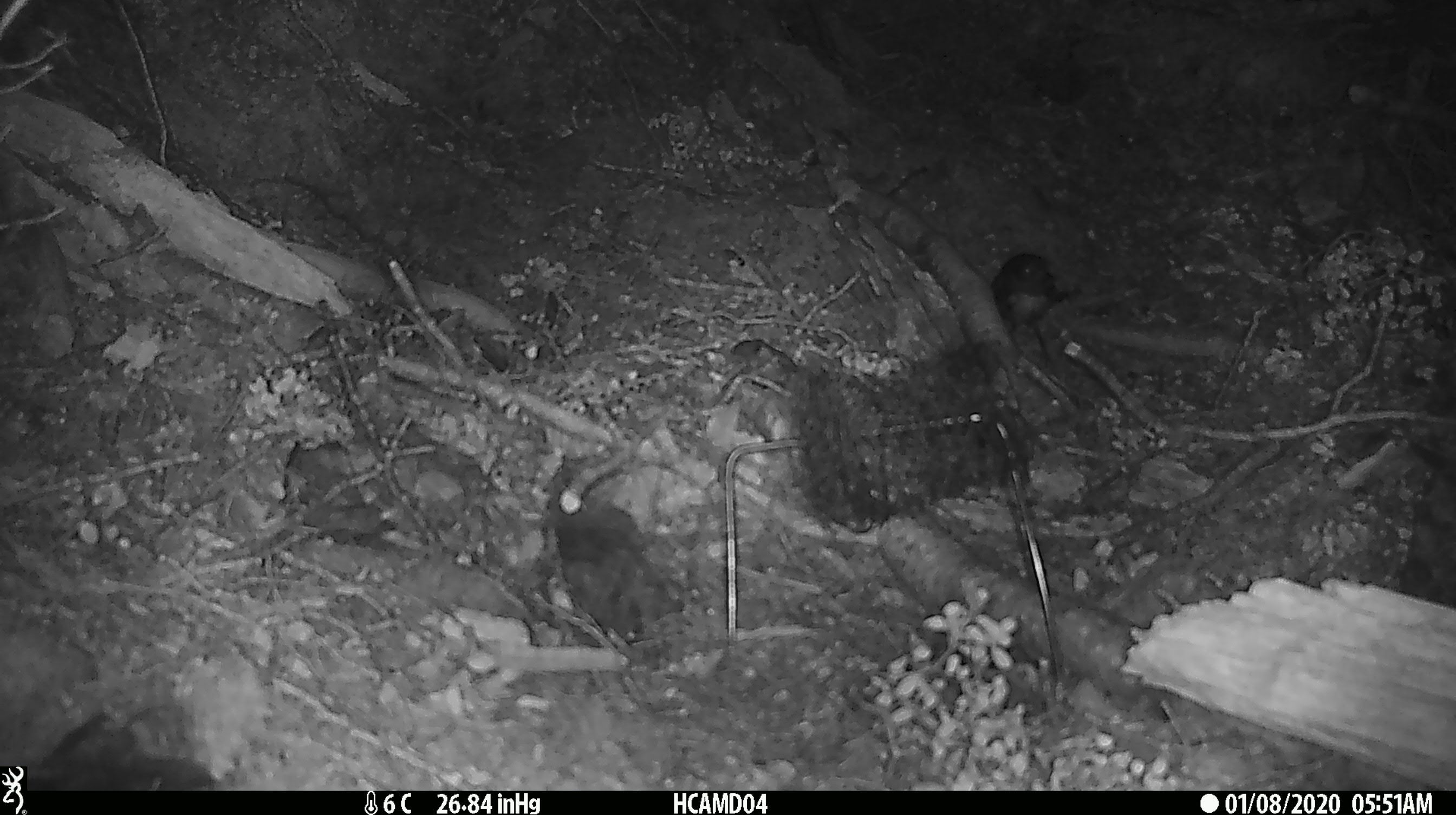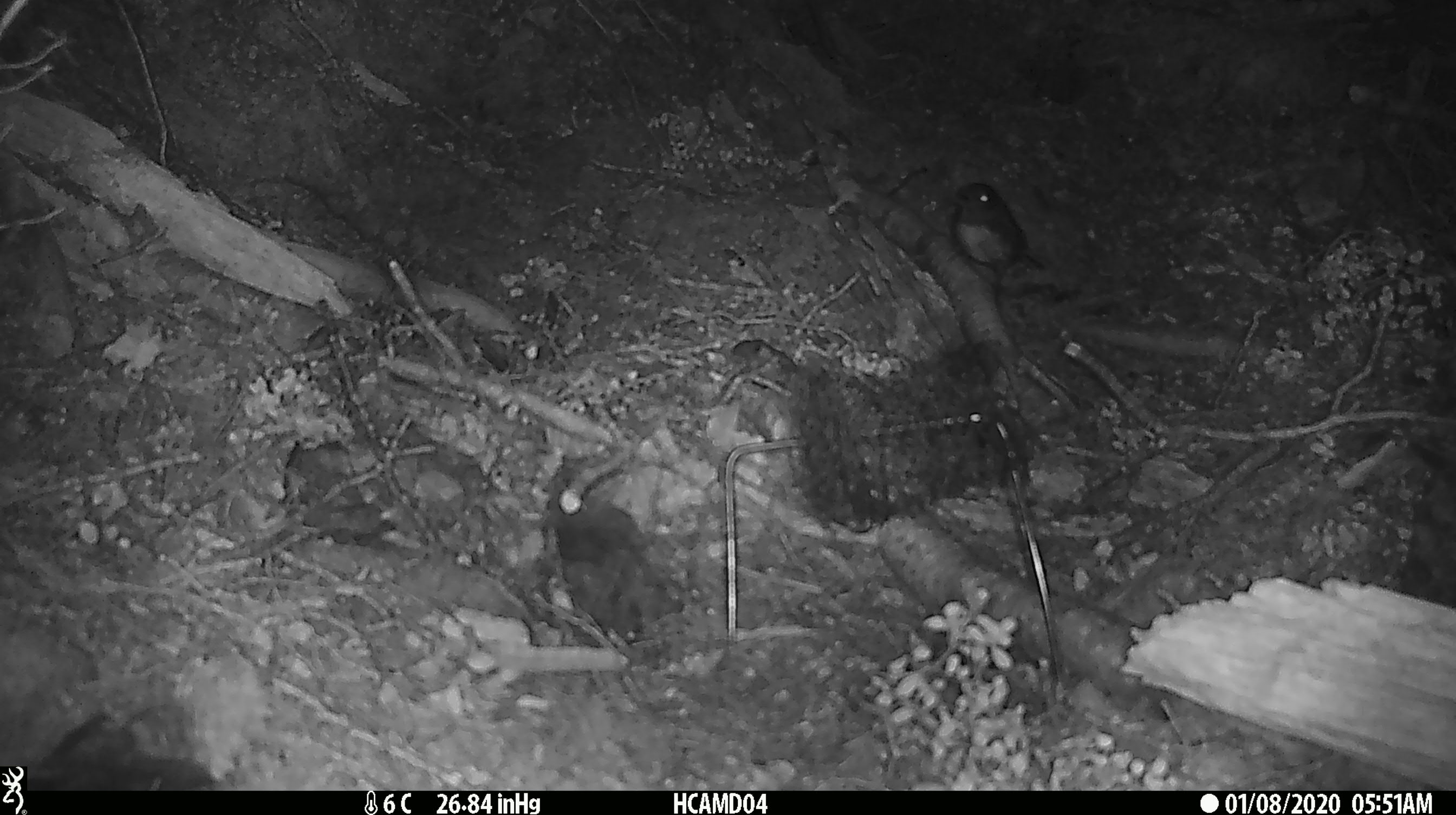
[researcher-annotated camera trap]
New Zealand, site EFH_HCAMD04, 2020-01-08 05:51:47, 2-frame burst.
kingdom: Animalia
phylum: Chordata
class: Aves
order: Passeriformes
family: Petroicidae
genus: Petroica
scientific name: Petroica australis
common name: new zealand robin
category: robin